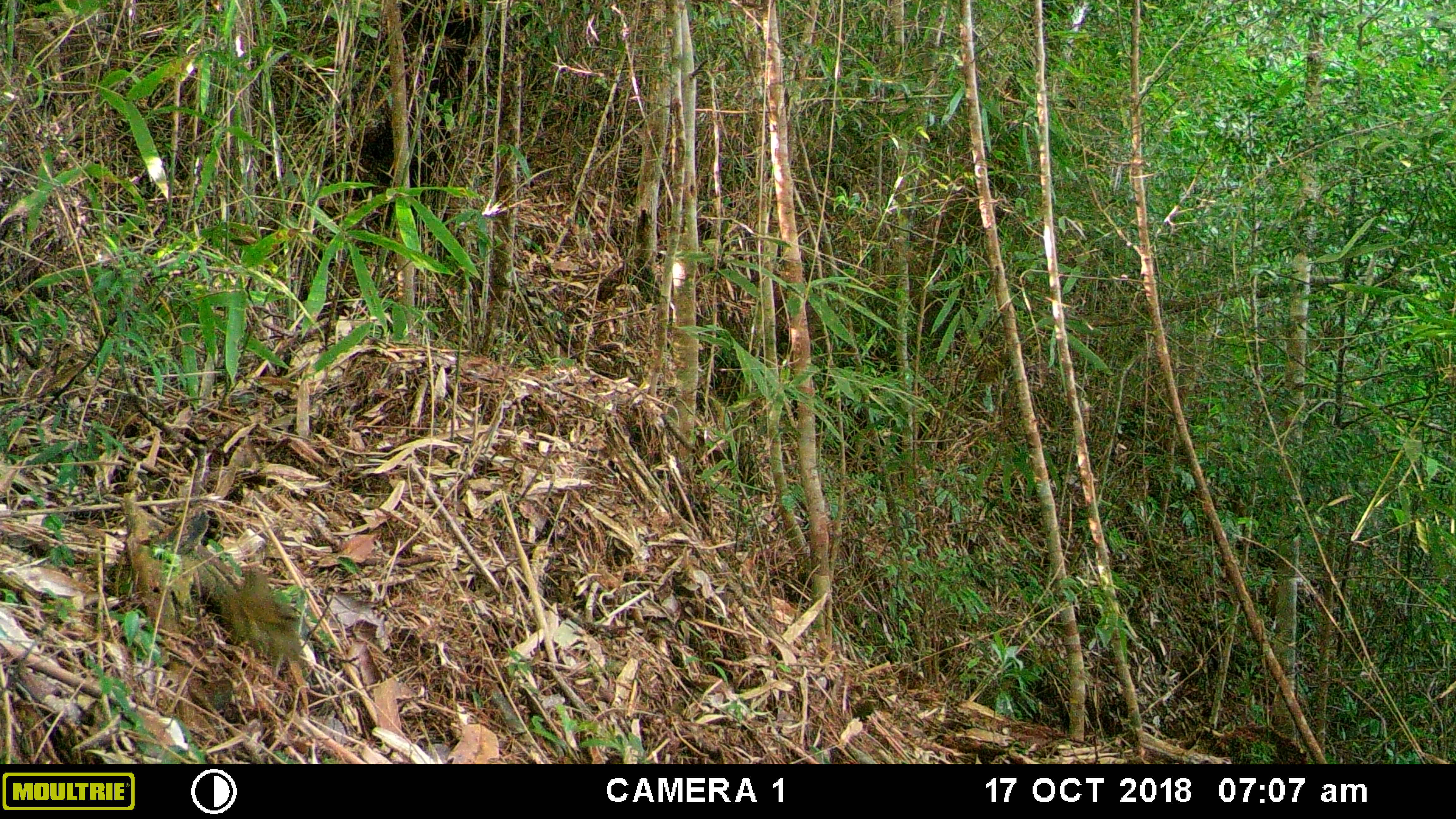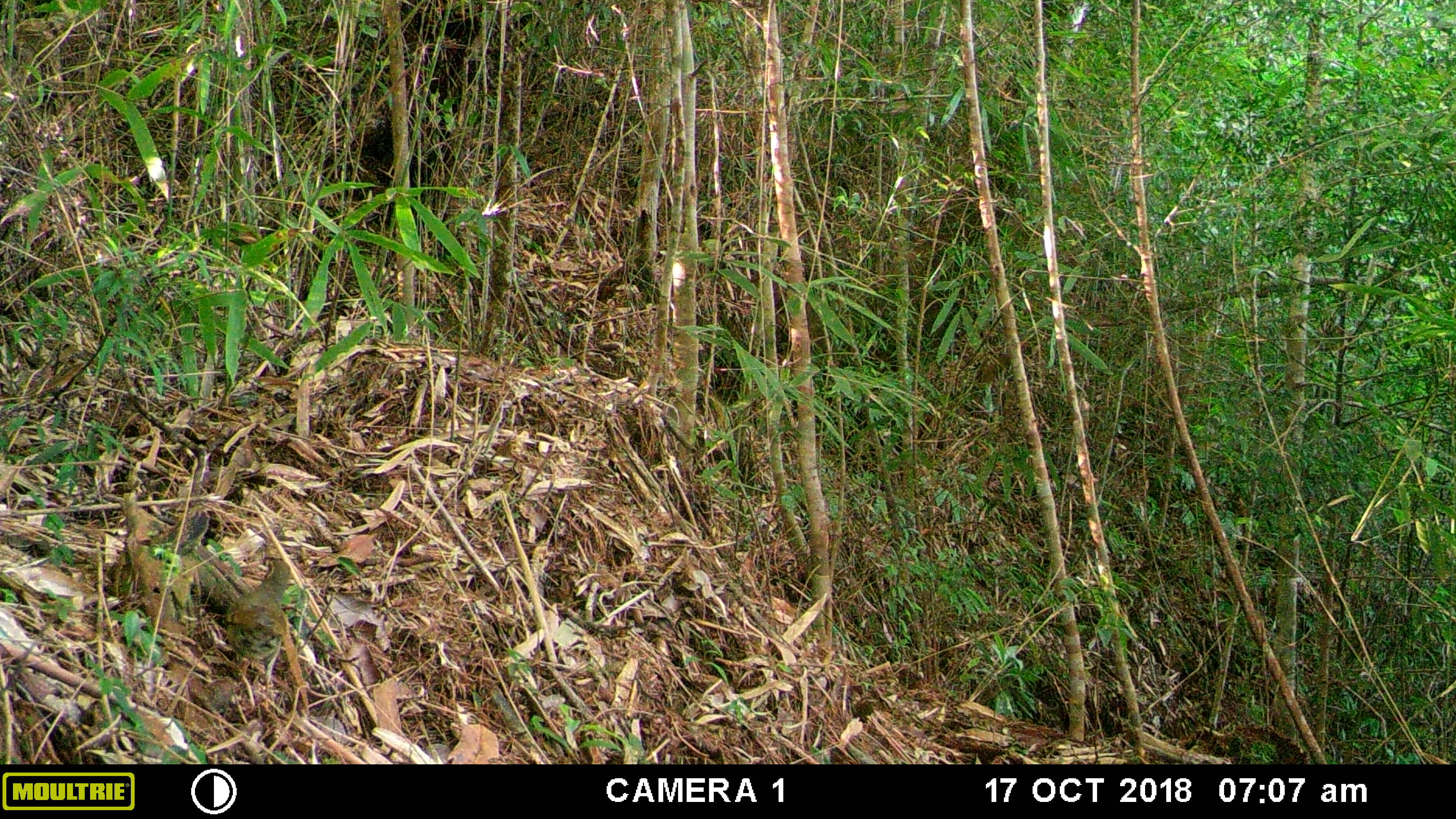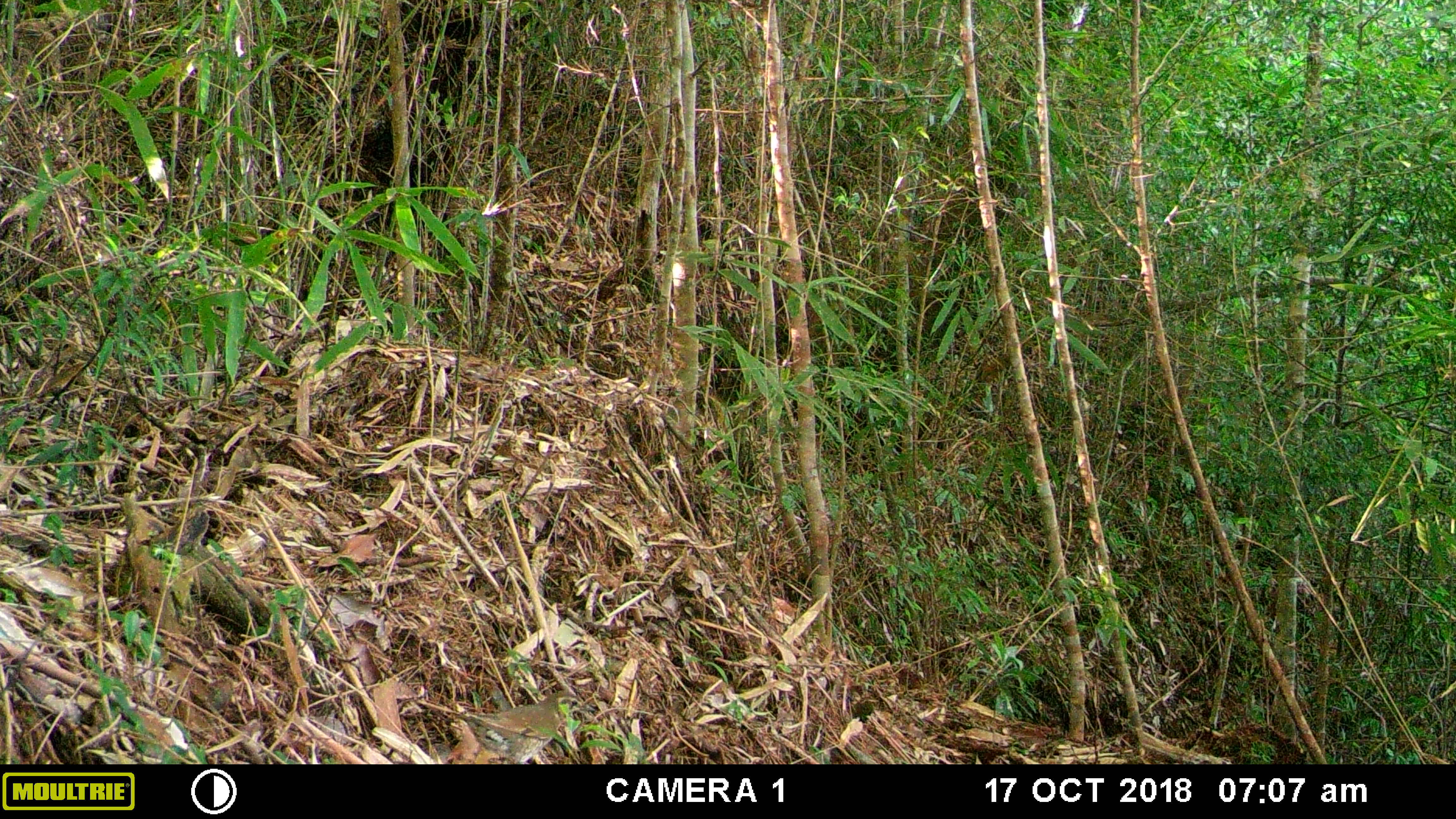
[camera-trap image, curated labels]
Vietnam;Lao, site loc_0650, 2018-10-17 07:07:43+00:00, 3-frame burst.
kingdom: Animalia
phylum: Chordata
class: Mammalia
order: Rodentia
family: Muridae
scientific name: Muridae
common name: old-world mice and rats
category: unidentified murid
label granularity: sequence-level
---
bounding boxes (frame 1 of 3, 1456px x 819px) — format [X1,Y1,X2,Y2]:
unidentified murid: [220,566,301,680]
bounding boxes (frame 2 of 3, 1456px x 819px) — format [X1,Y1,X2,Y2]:
unidentified murid: [226,556,290,698]